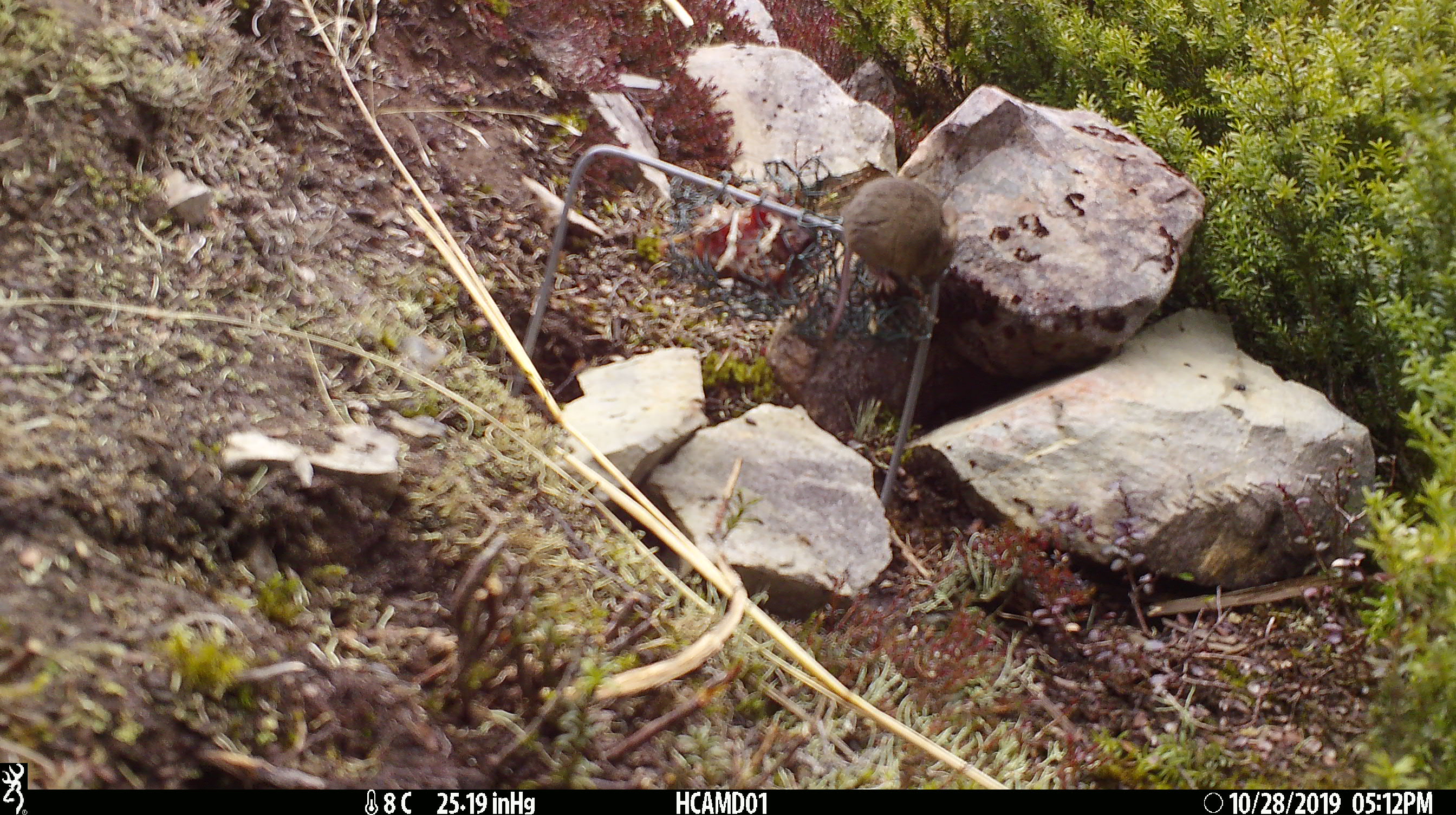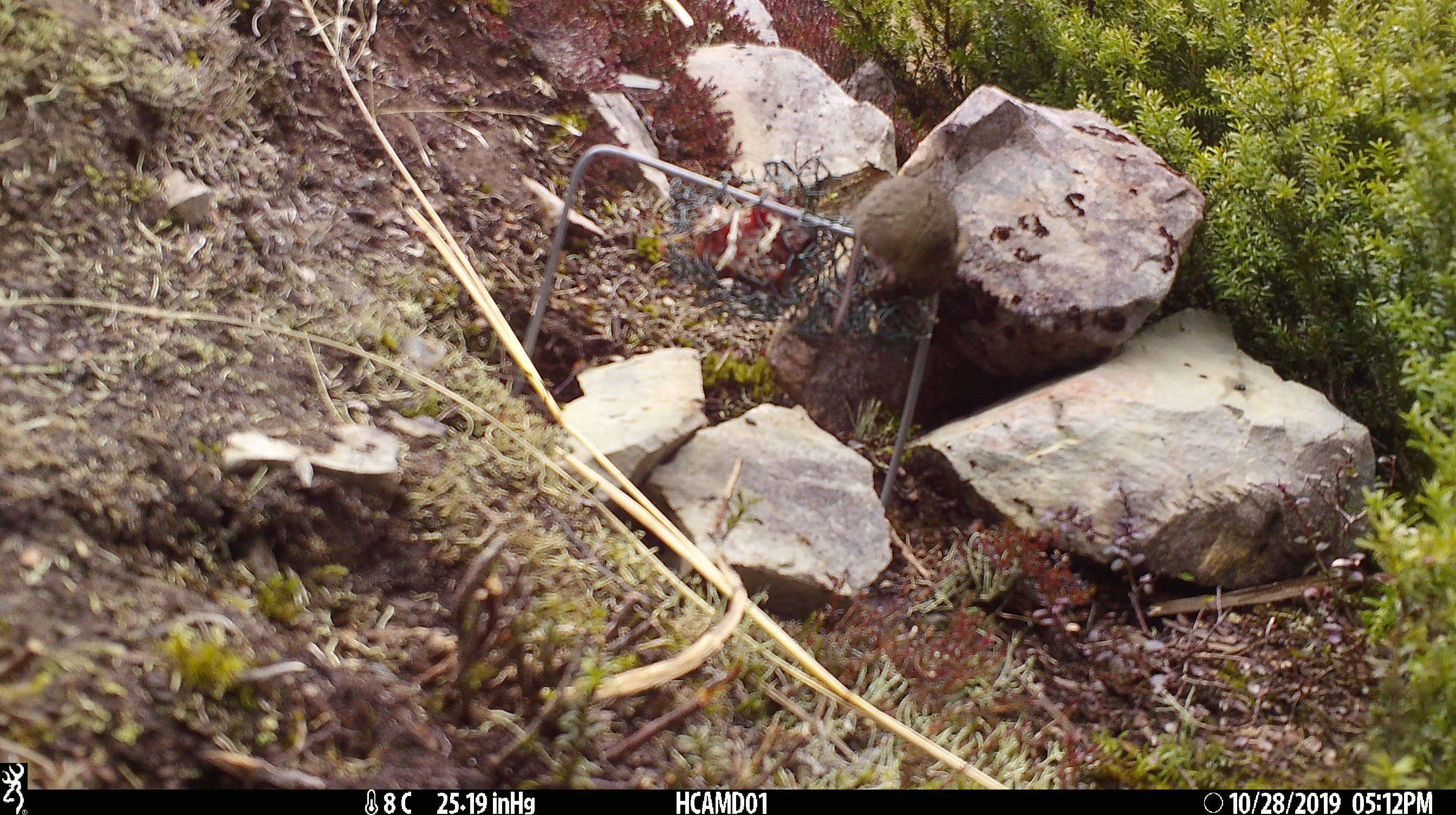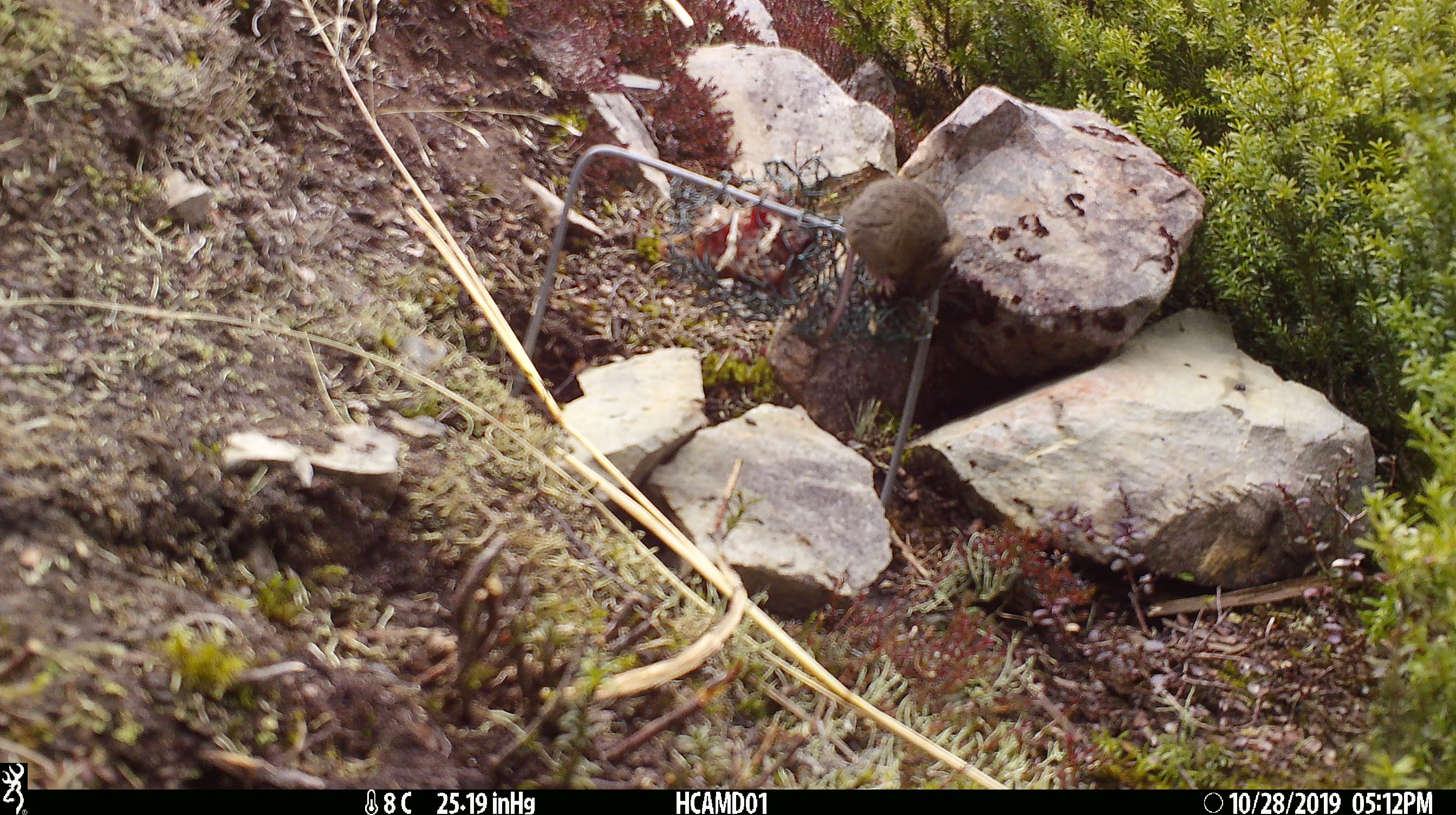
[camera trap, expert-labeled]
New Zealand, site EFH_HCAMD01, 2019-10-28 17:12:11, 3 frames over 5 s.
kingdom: Animalia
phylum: Chordata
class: Mammalia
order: Rodentia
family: Muridae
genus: Mus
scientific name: Mus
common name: mouse